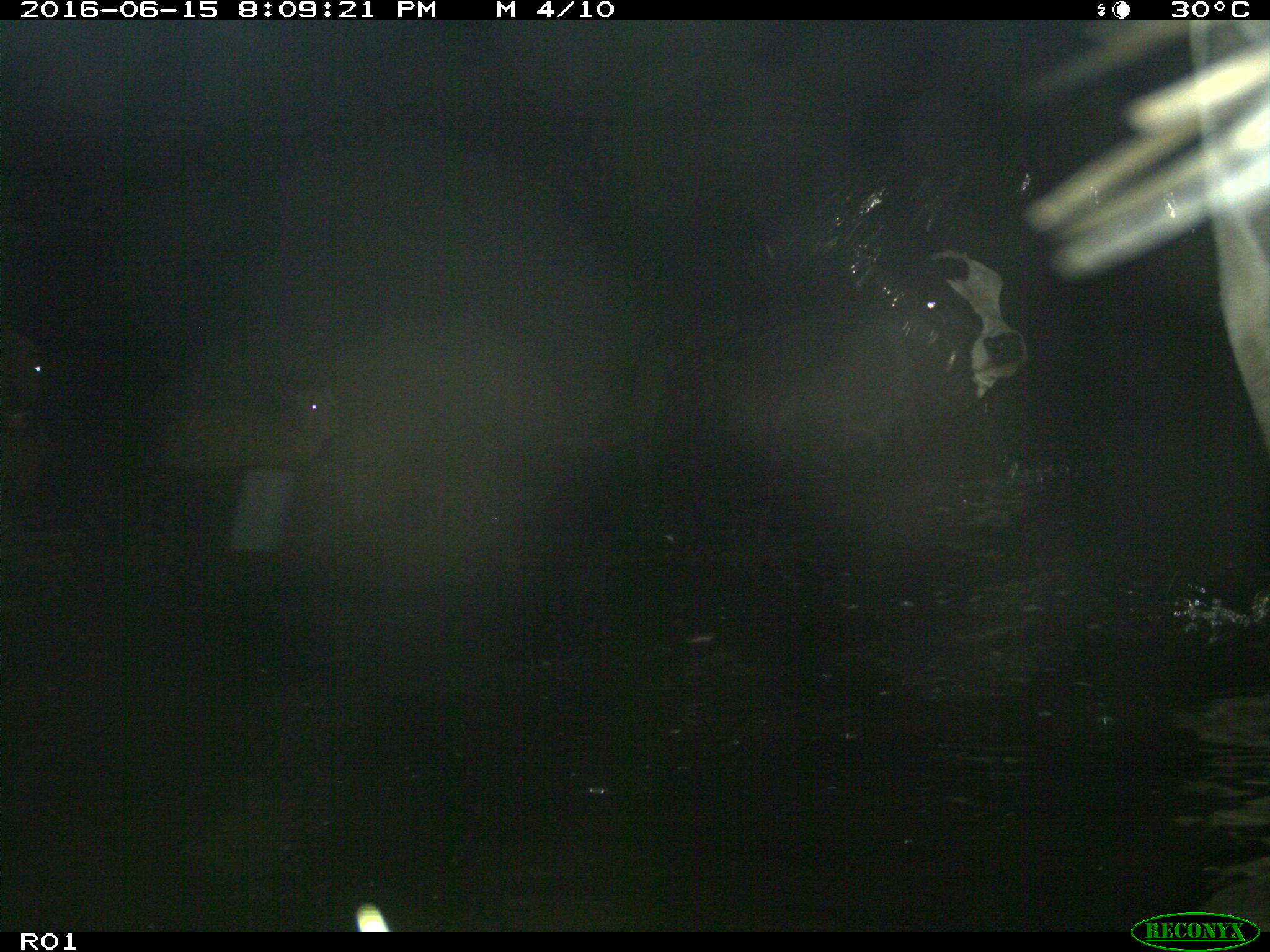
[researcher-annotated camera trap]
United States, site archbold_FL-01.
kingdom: Animalia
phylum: Chordata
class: Mammalia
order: Artiodactyla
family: Bovidae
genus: Bos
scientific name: Bos taurus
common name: domestic cow